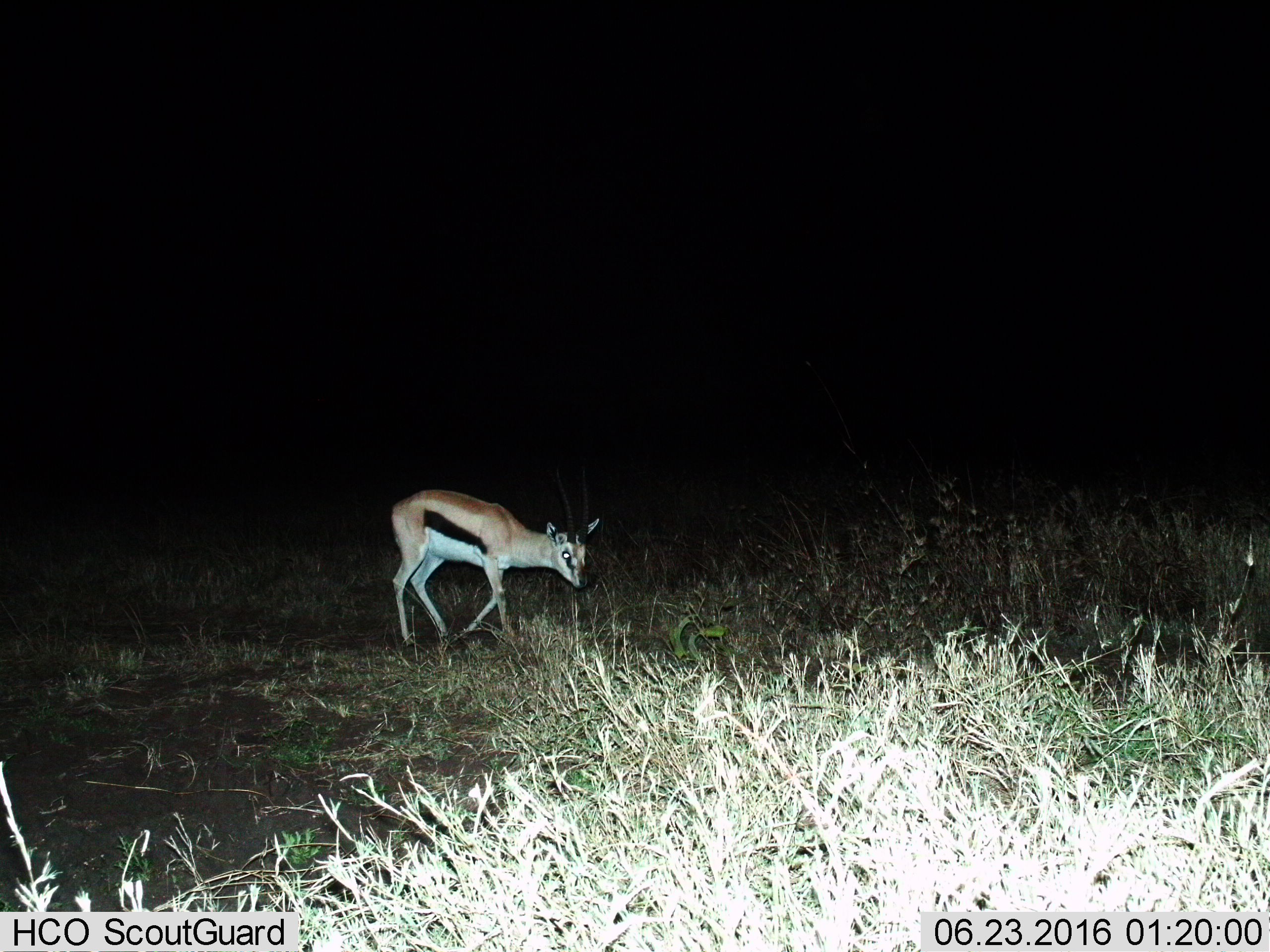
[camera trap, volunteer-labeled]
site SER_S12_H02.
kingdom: Animalia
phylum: Chordata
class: Mammalia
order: Artiodactyla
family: Bovidae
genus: Eudorcas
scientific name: Eudorcas thomsonii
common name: thomson's gazelle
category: gazellethomsons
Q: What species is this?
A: Gazellethomsons (thomson's gazelle) (Eudorcas thomsonii).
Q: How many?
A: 1.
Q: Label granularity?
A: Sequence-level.